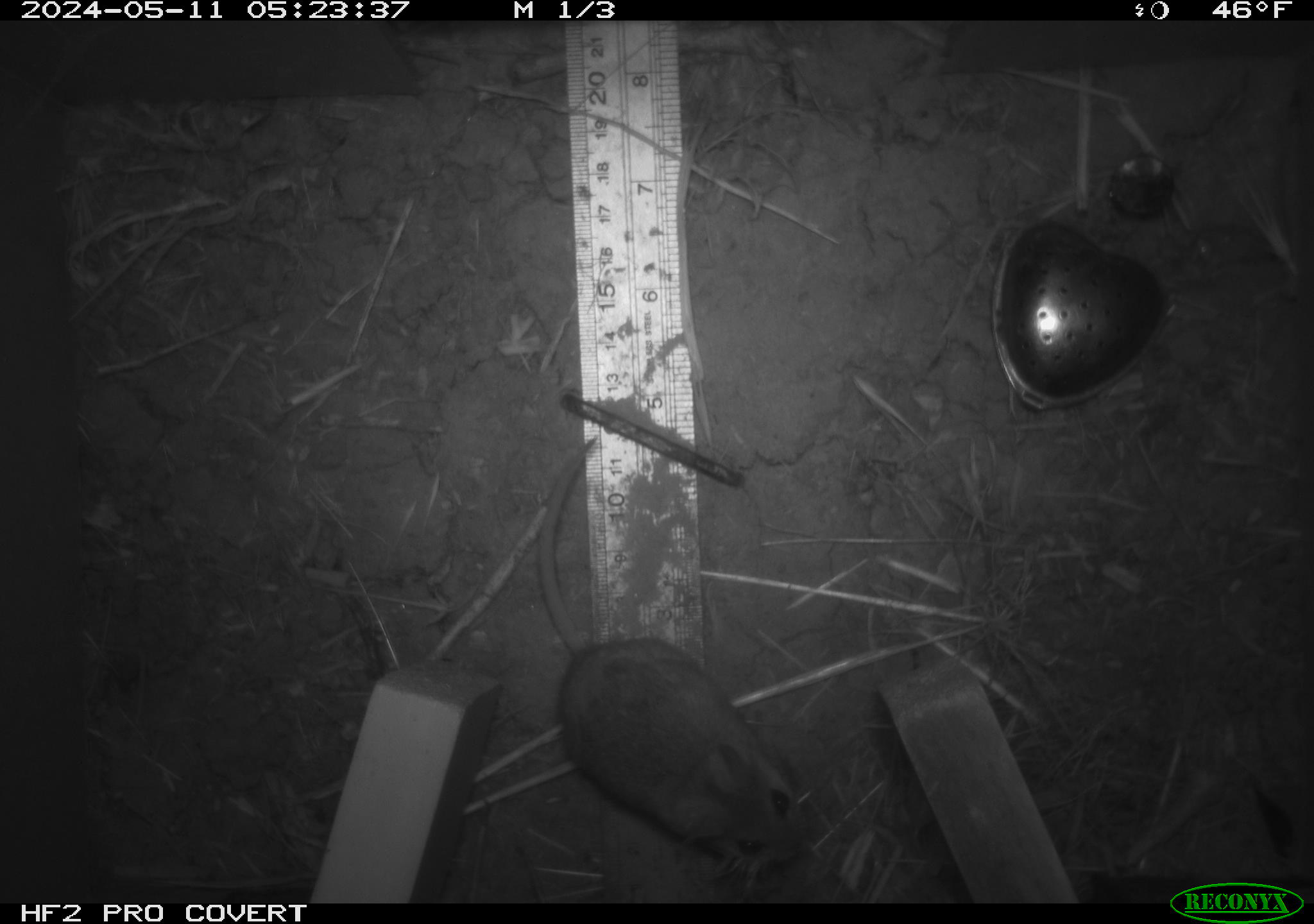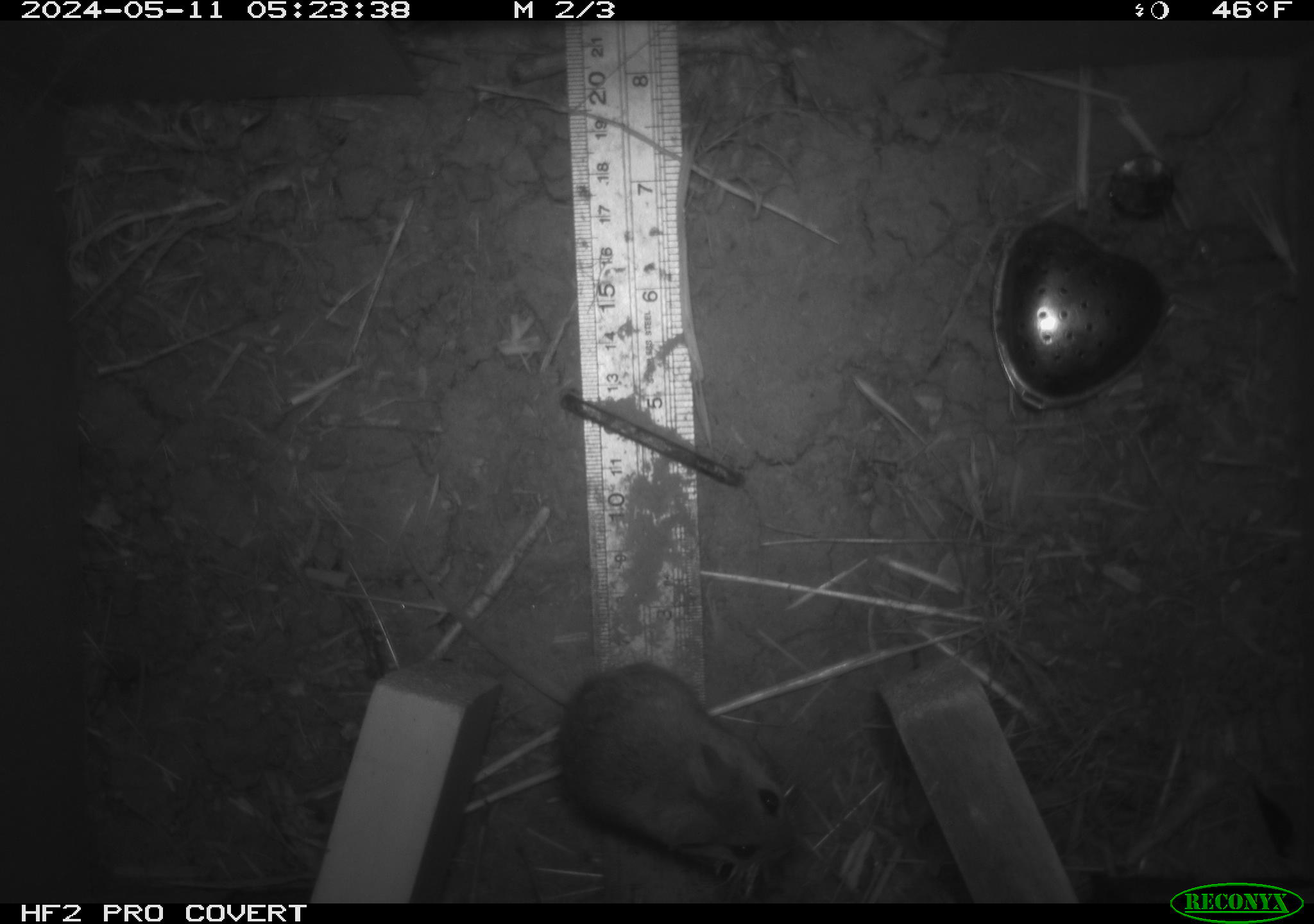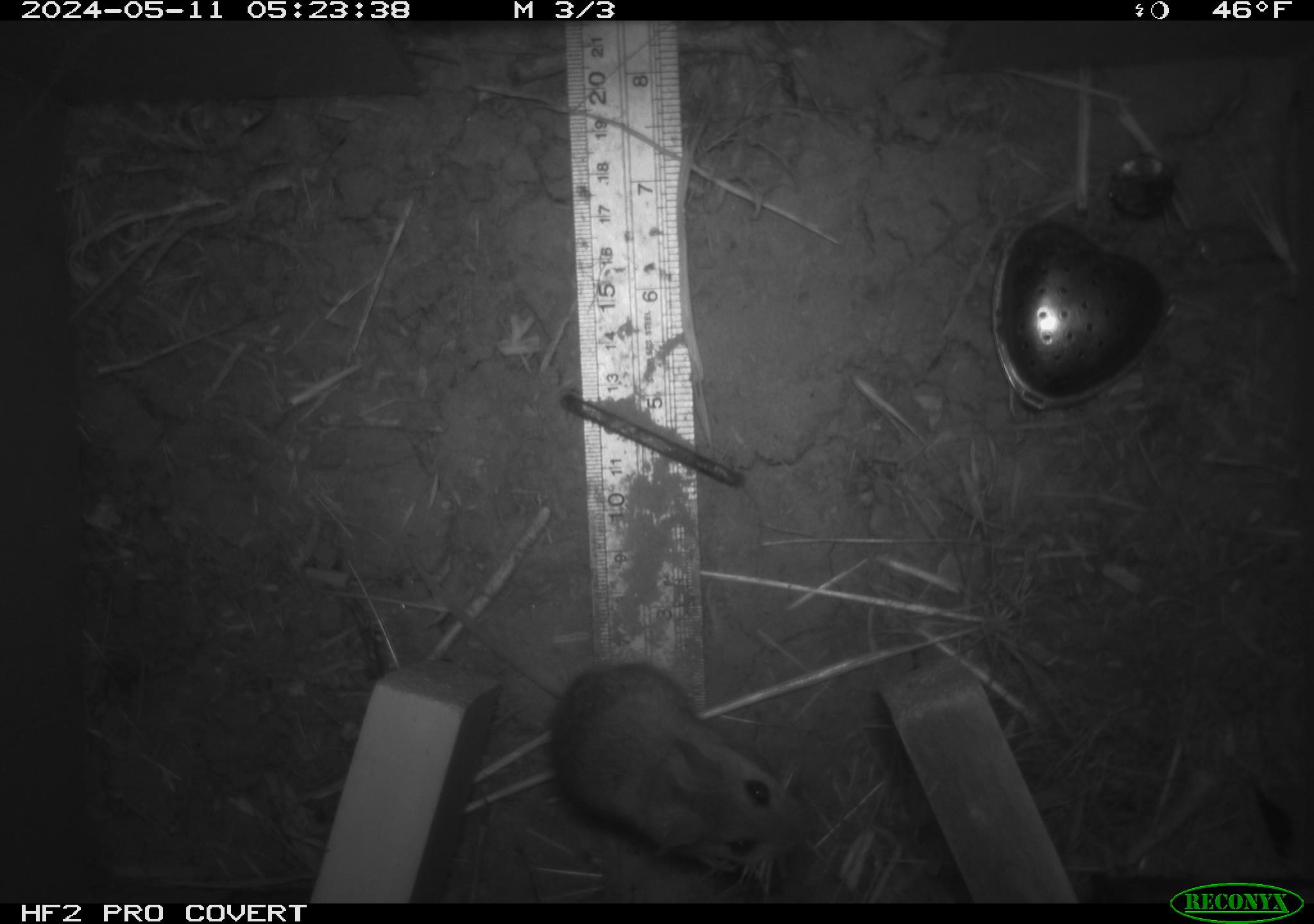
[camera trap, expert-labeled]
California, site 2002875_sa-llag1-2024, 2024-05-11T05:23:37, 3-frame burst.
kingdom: Animalia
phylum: Chordata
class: Mammalia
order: Rodentia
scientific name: Rodentia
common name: mouse species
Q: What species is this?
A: Mouse species (Rodentia).